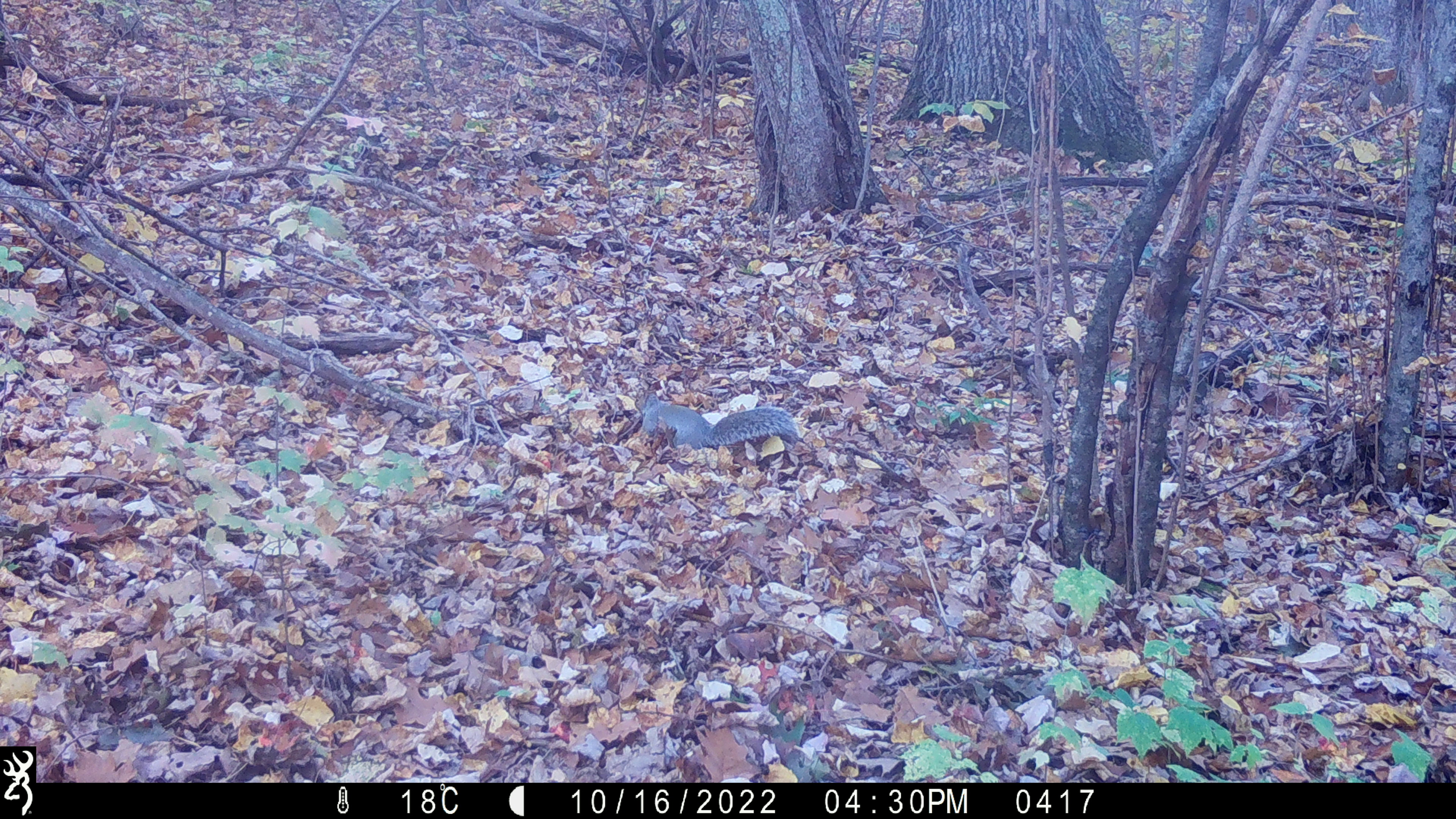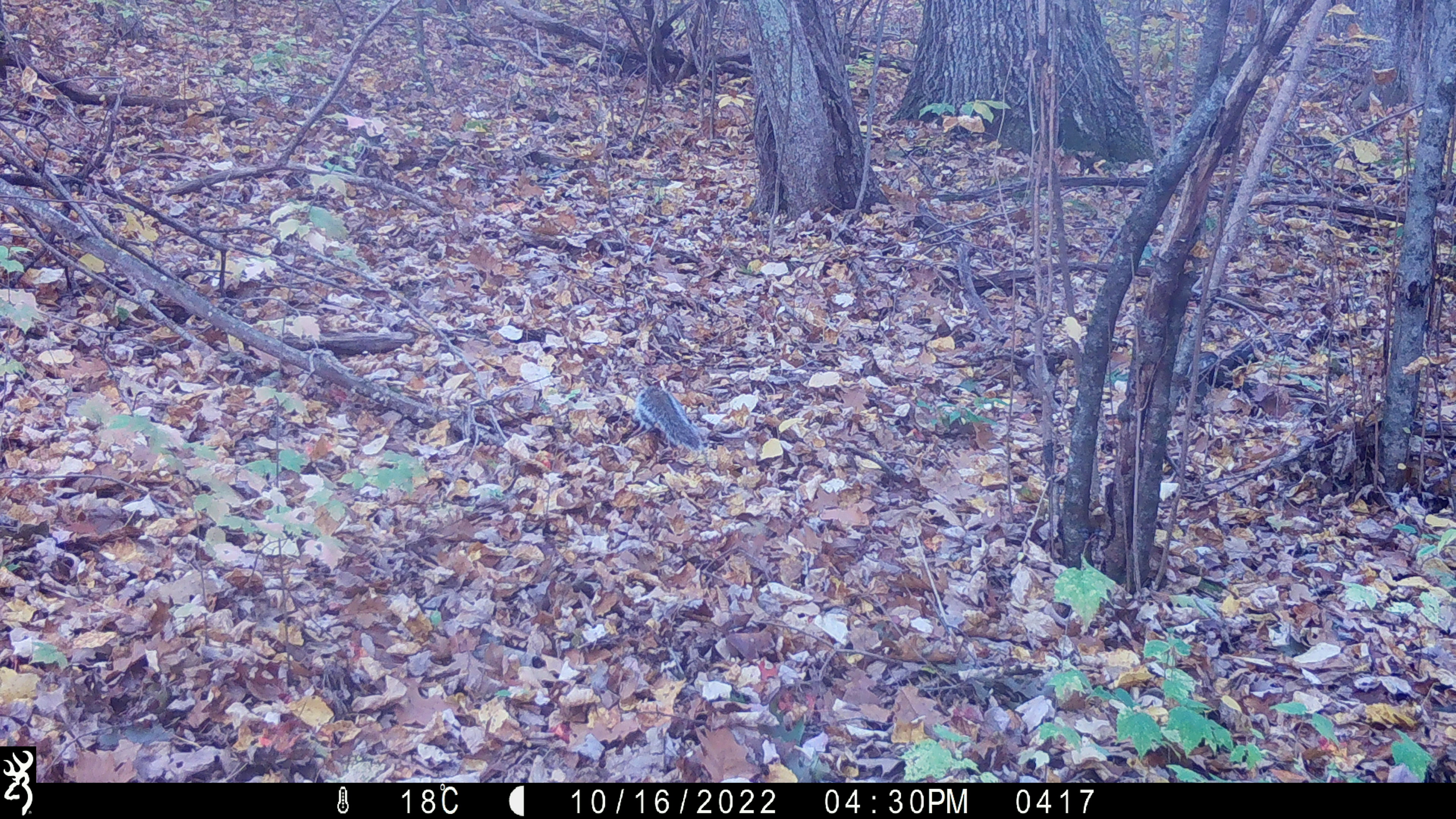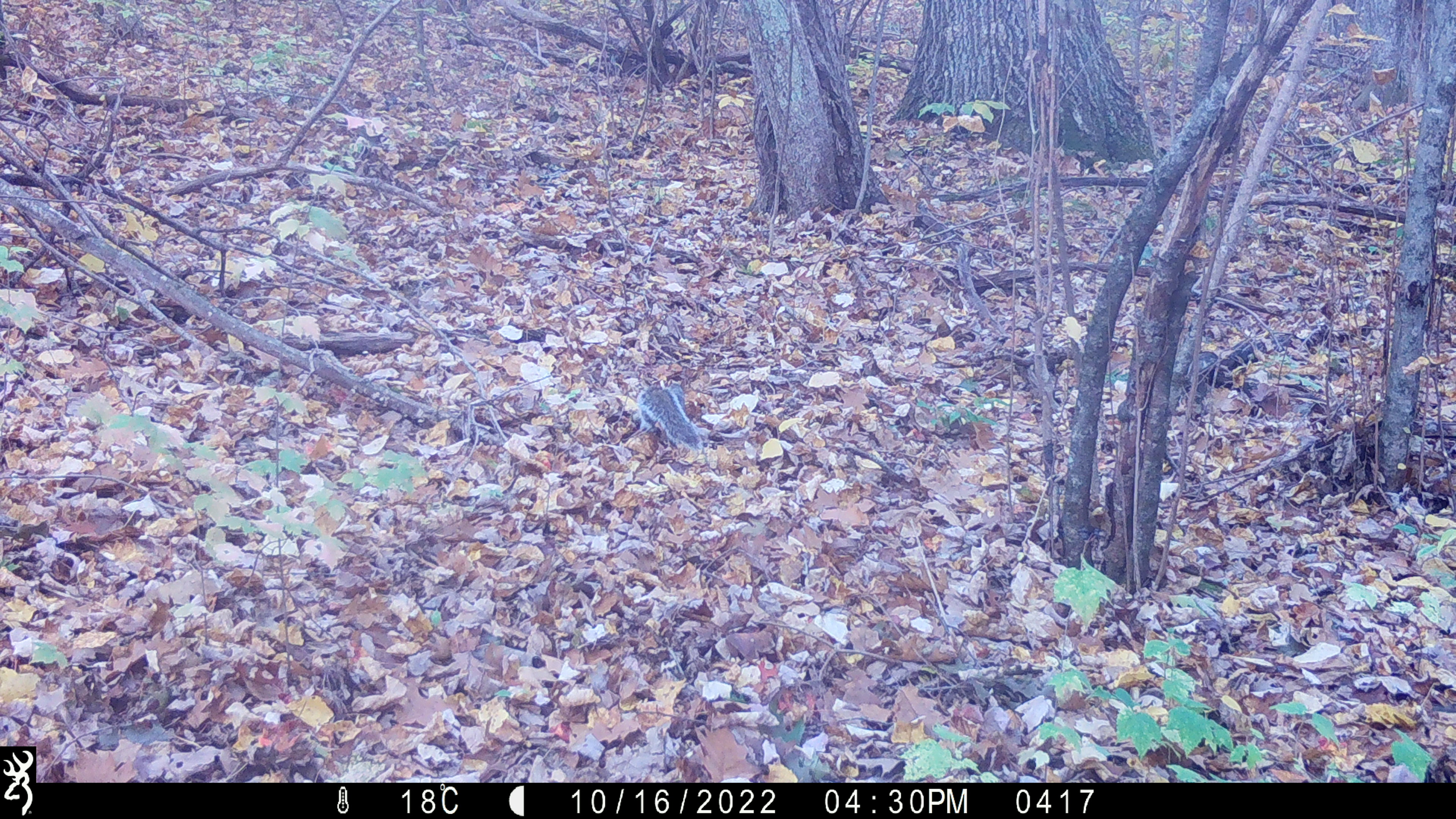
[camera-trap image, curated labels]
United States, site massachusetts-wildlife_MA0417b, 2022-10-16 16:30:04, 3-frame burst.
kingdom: Animalia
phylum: Chordata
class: Mammalia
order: Rodentia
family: Sciuridae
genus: Sciurus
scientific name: Sciurus carolinensis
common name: gray squirrel